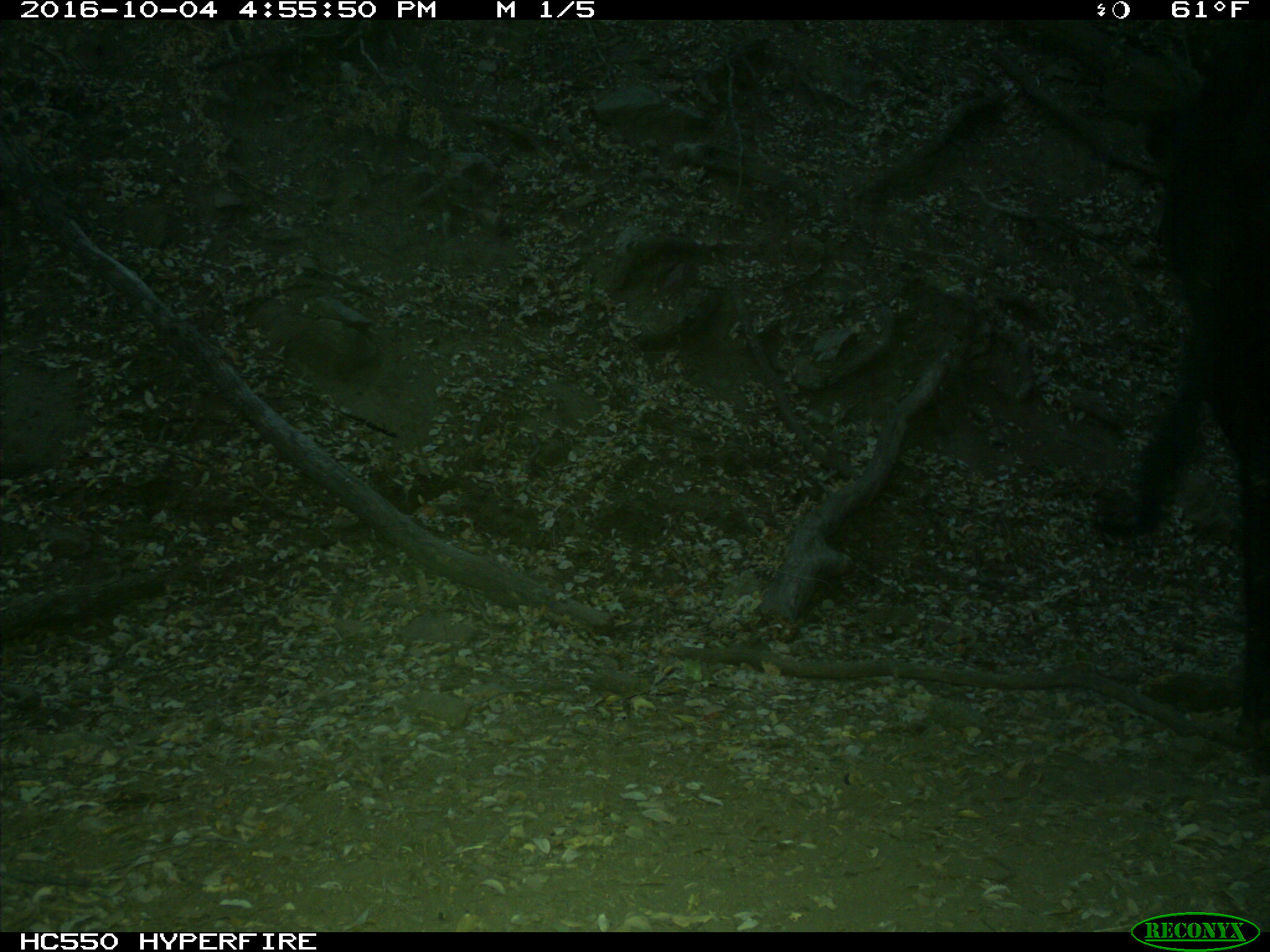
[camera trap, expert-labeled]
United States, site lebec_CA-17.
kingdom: Animalia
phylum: Chordata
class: Mammalia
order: Artiodactyla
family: Bovidae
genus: Bos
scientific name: Bos taurus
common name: domestic cow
Bos taurus (domestic cow).